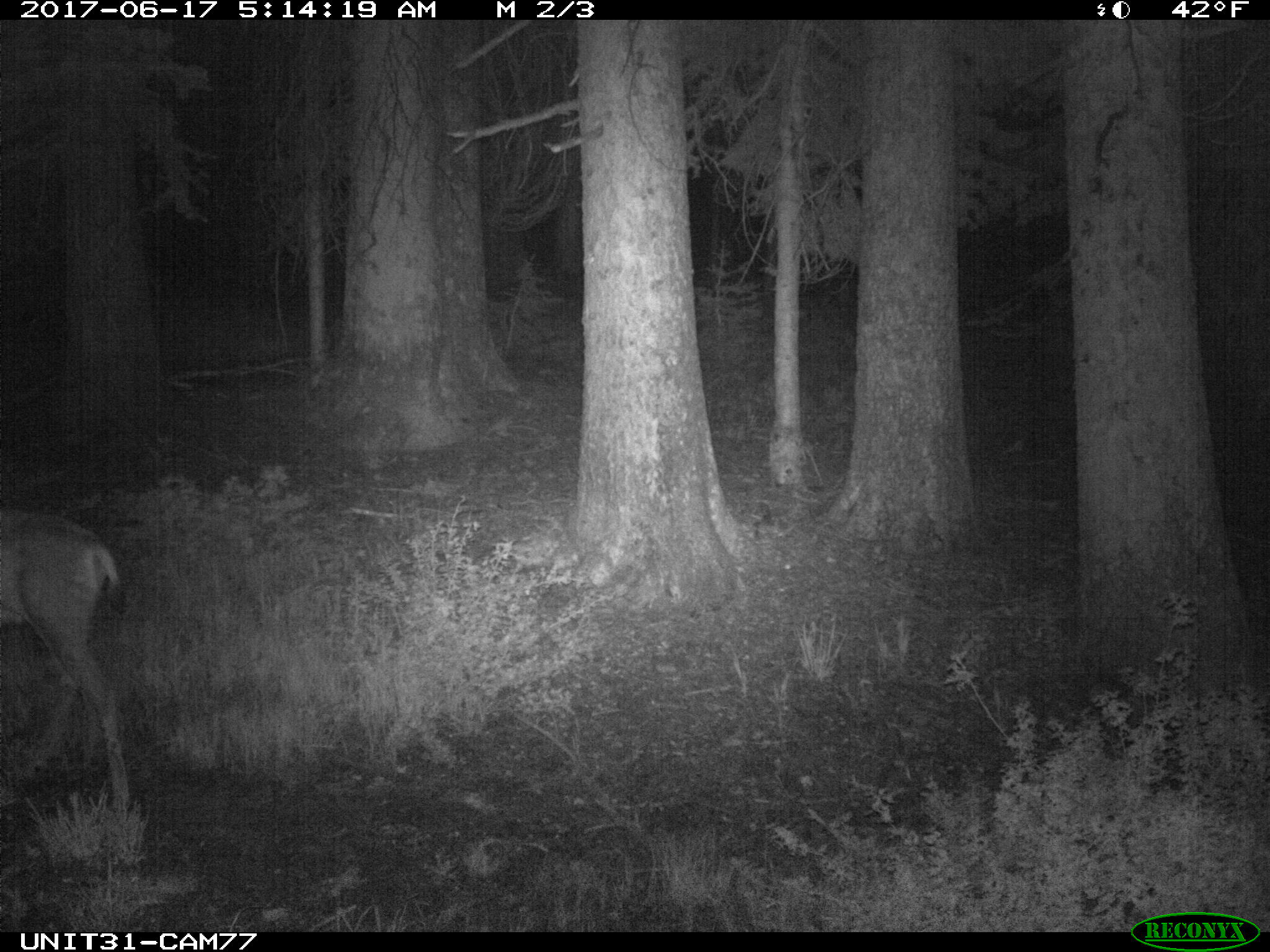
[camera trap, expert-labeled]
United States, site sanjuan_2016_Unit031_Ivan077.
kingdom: Animalia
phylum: Chordata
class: Mammalia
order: Artiodactyla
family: Cervidae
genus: Odocoileus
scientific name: Odocoileus hemionus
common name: mule deer